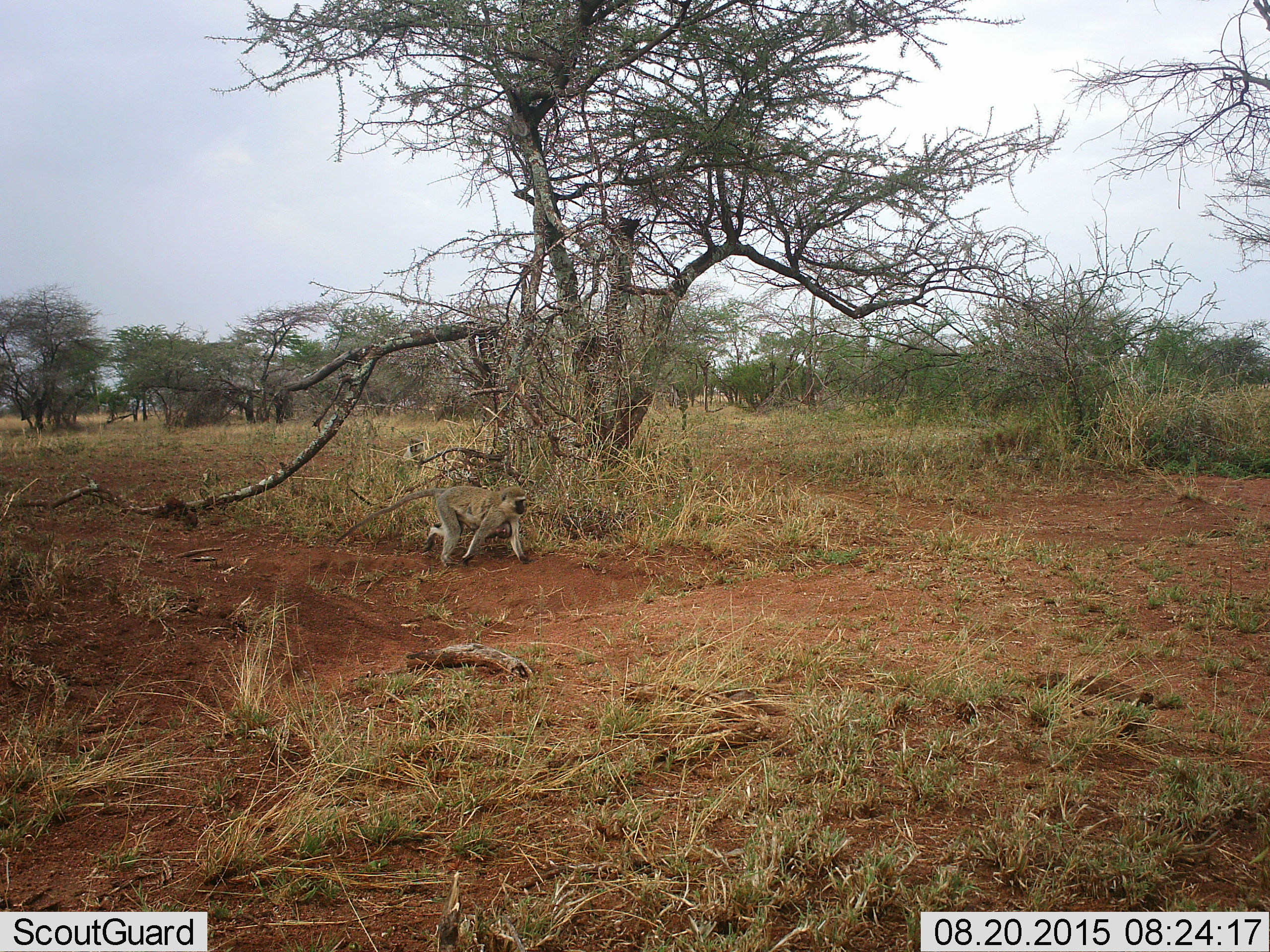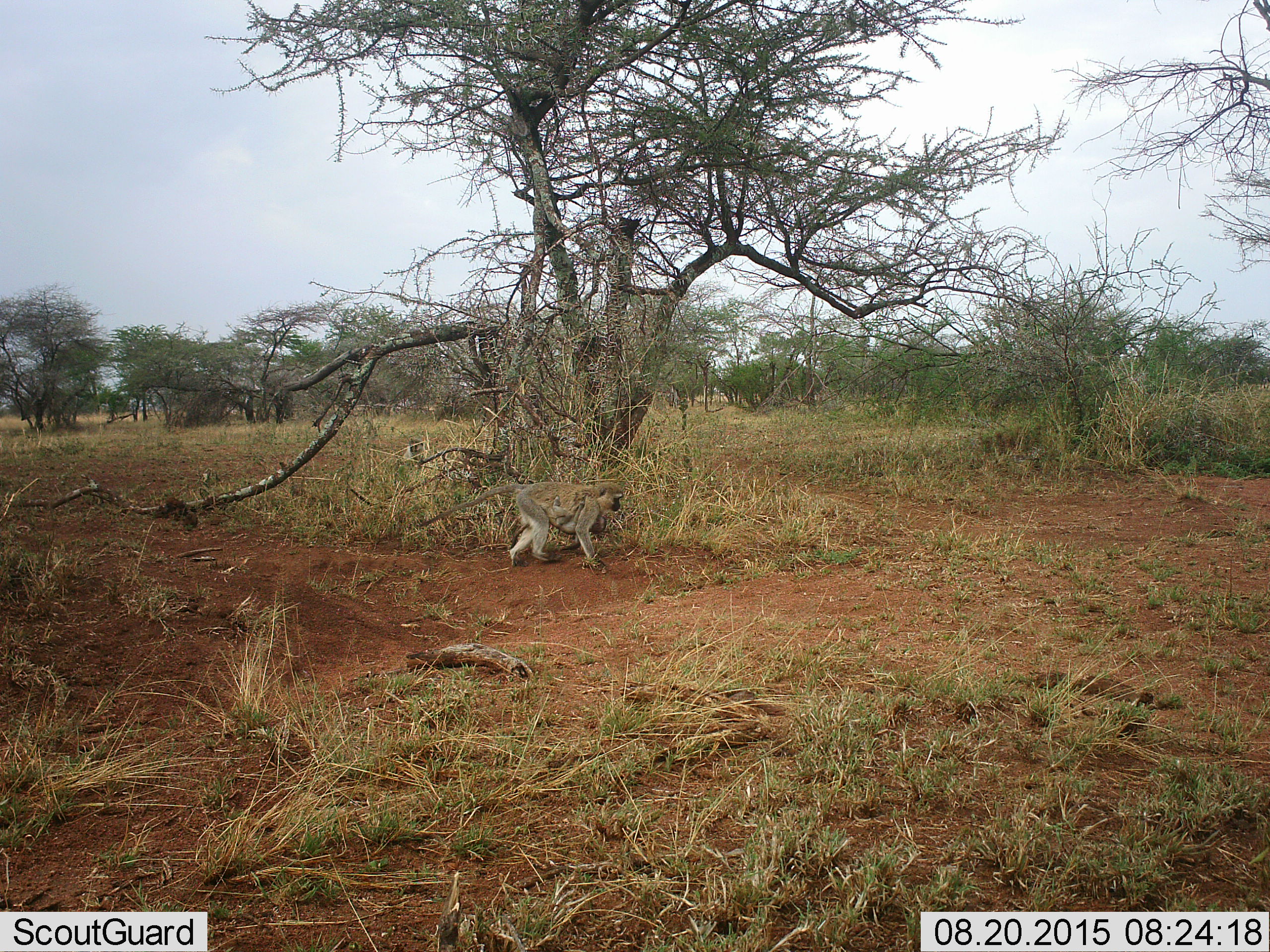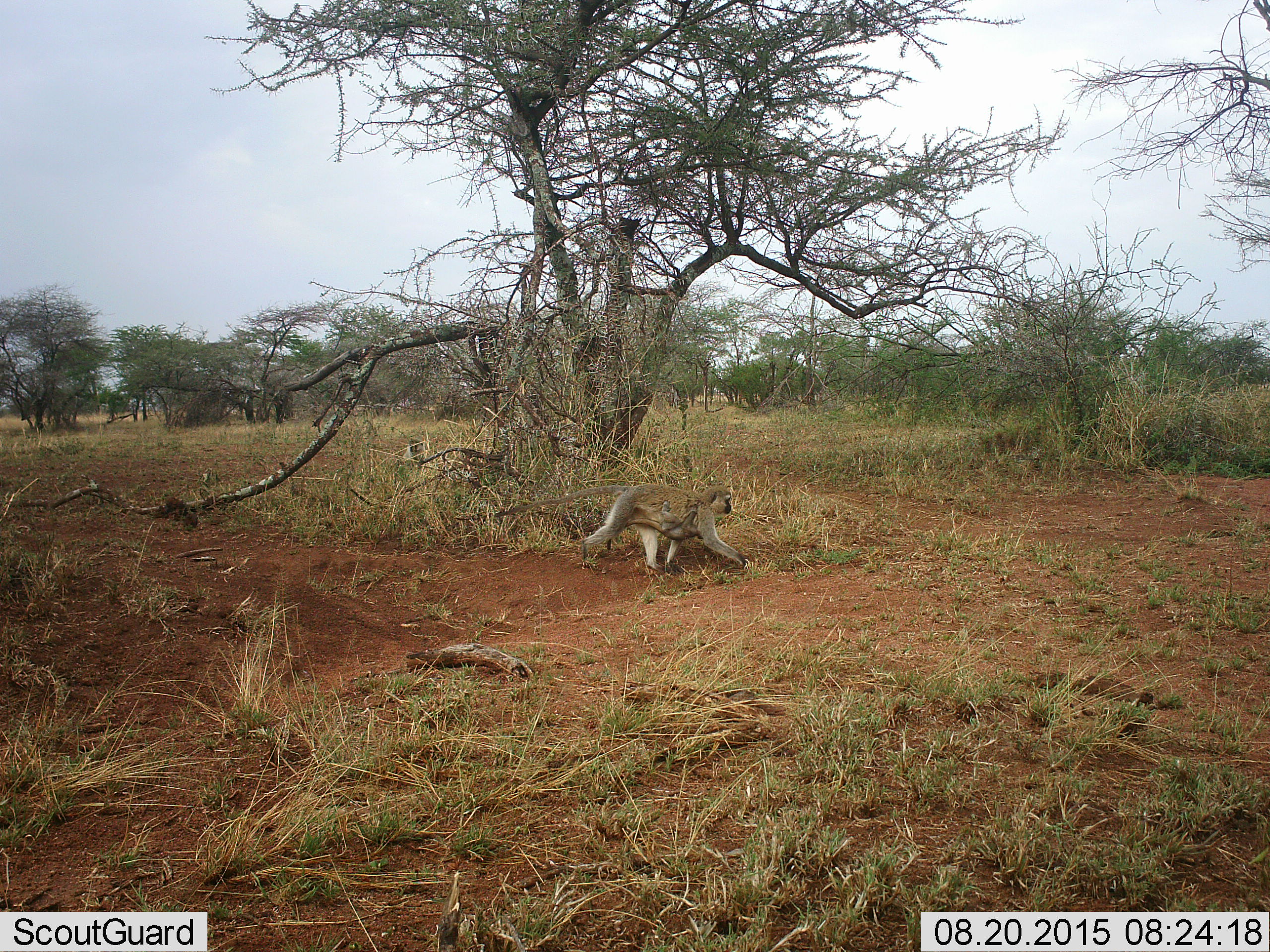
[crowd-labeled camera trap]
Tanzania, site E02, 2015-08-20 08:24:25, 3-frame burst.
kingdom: Animalia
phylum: Chordata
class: Mammalia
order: Primates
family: Cercopithecidae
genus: Chlorocebus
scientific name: Chlorocebus pygerythrus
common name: vervet monkey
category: monkeyvervet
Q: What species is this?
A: Monkeyvervet (vervet monkey) (Chlorocebus pygerythrus).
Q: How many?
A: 2.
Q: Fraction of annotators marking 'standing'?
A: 0%.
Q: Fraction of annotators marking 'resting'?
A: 19%.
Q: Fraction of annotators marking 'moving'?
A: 100%.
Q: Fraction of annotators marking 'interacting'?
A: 25%.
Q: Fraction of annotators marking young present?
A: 62%.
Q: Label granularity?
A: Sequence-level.